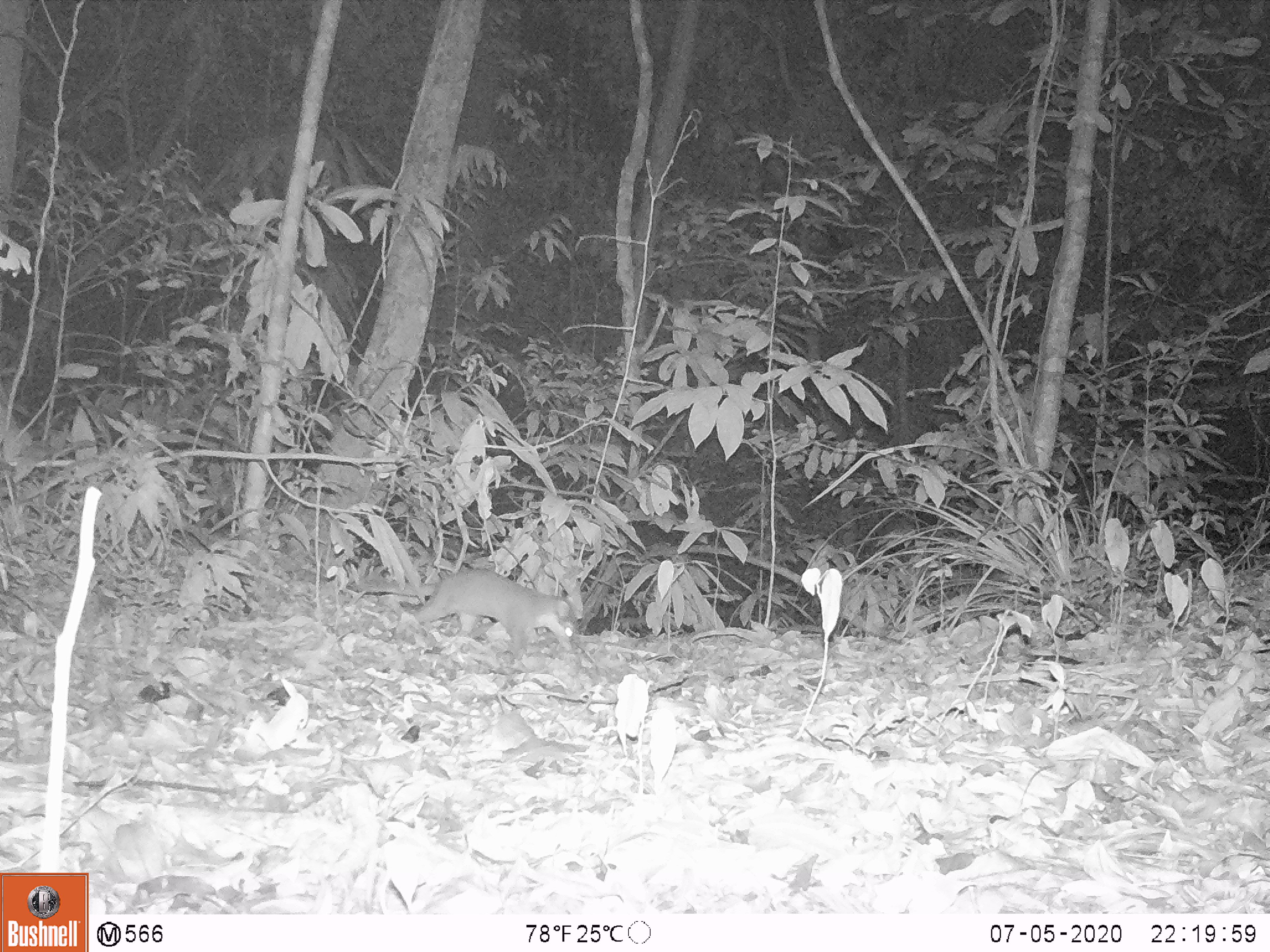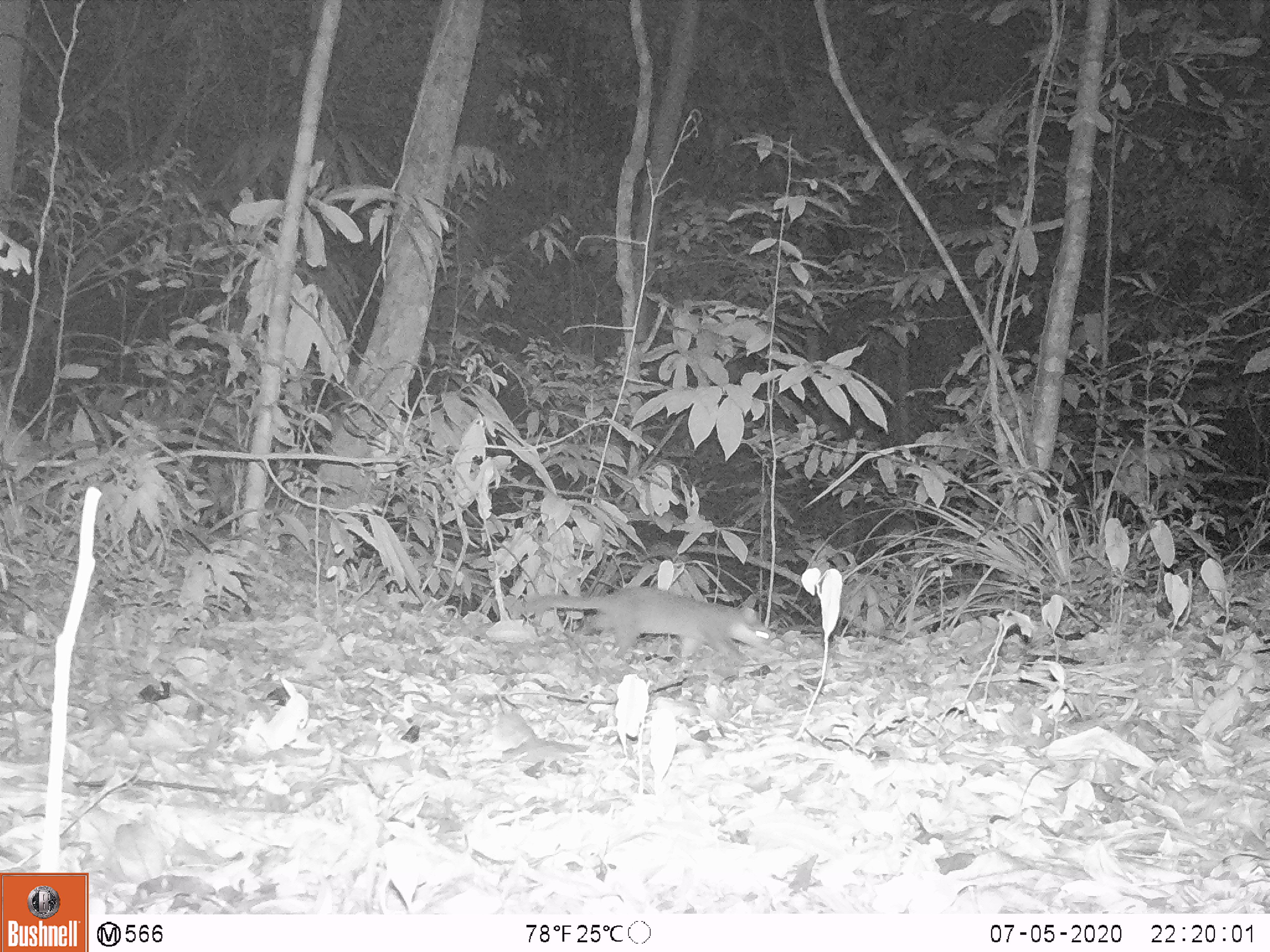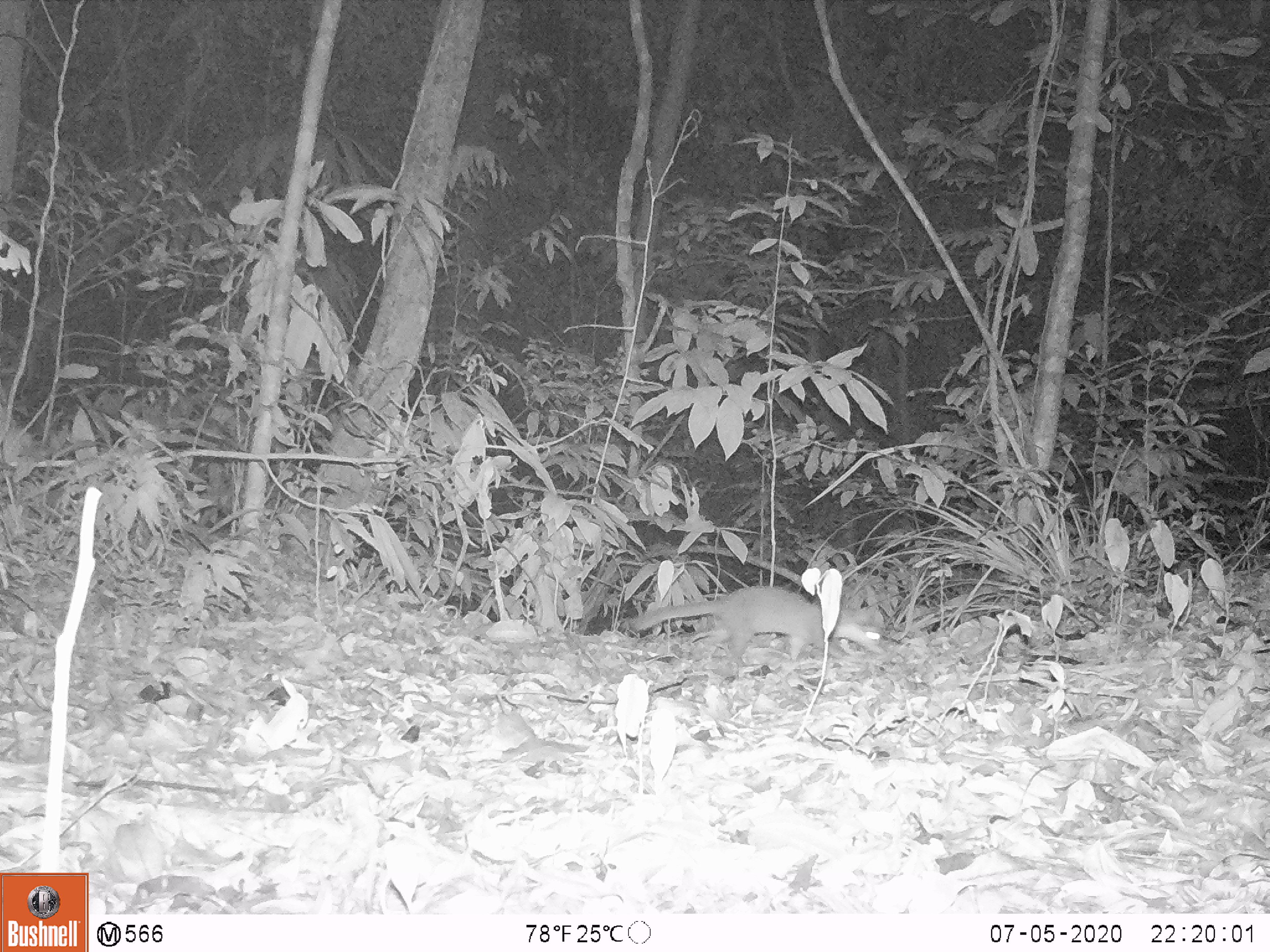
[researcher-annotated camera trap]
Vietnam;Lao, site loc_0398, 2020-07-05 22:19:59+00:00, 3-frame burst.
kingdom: Animalia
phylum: Chordata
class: Mammalia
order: Carnivora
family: Mustelidae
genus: Melogale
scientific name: Melogale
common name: ferret badger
Ferret badger (Melogale). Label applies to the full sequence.